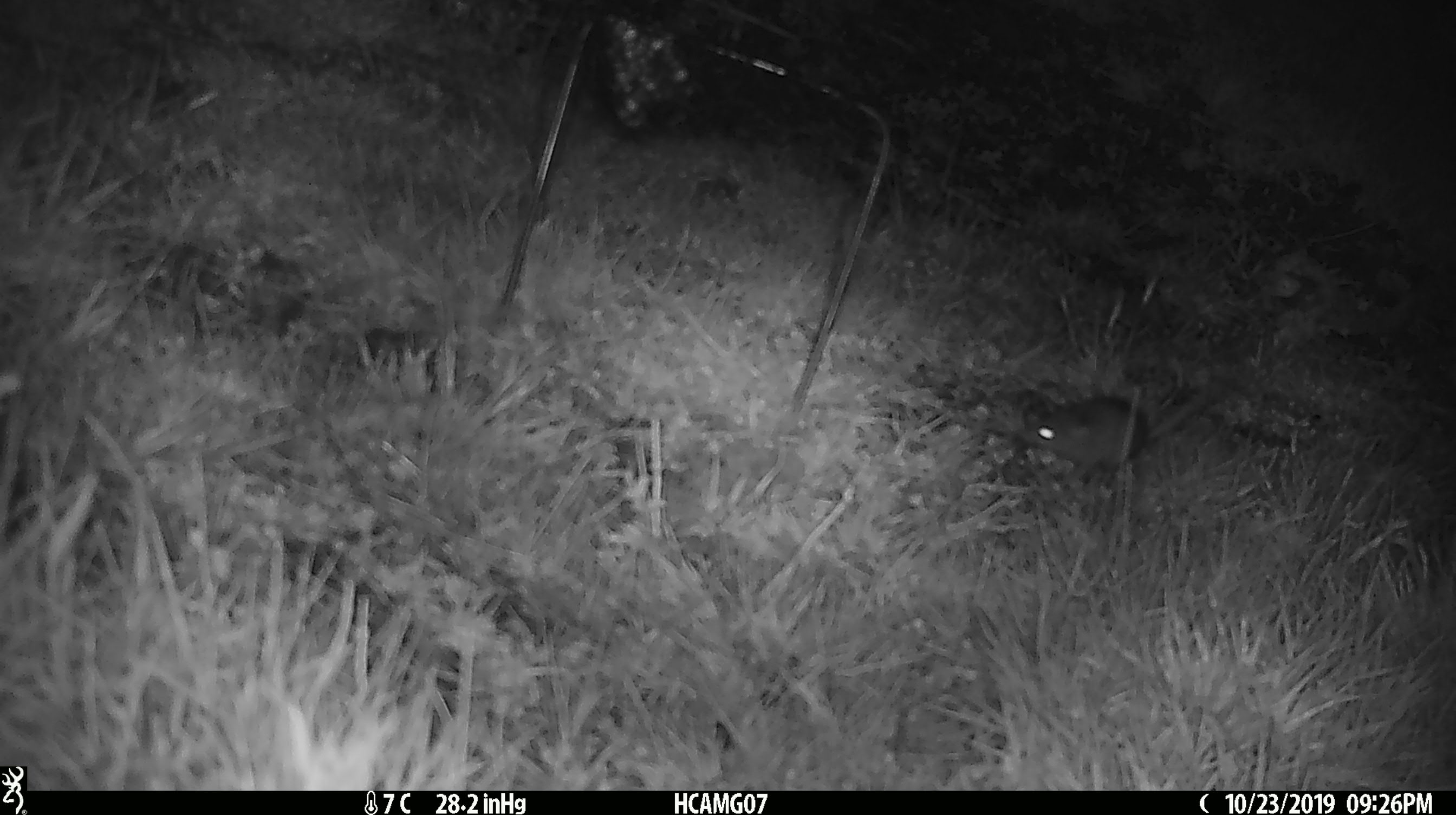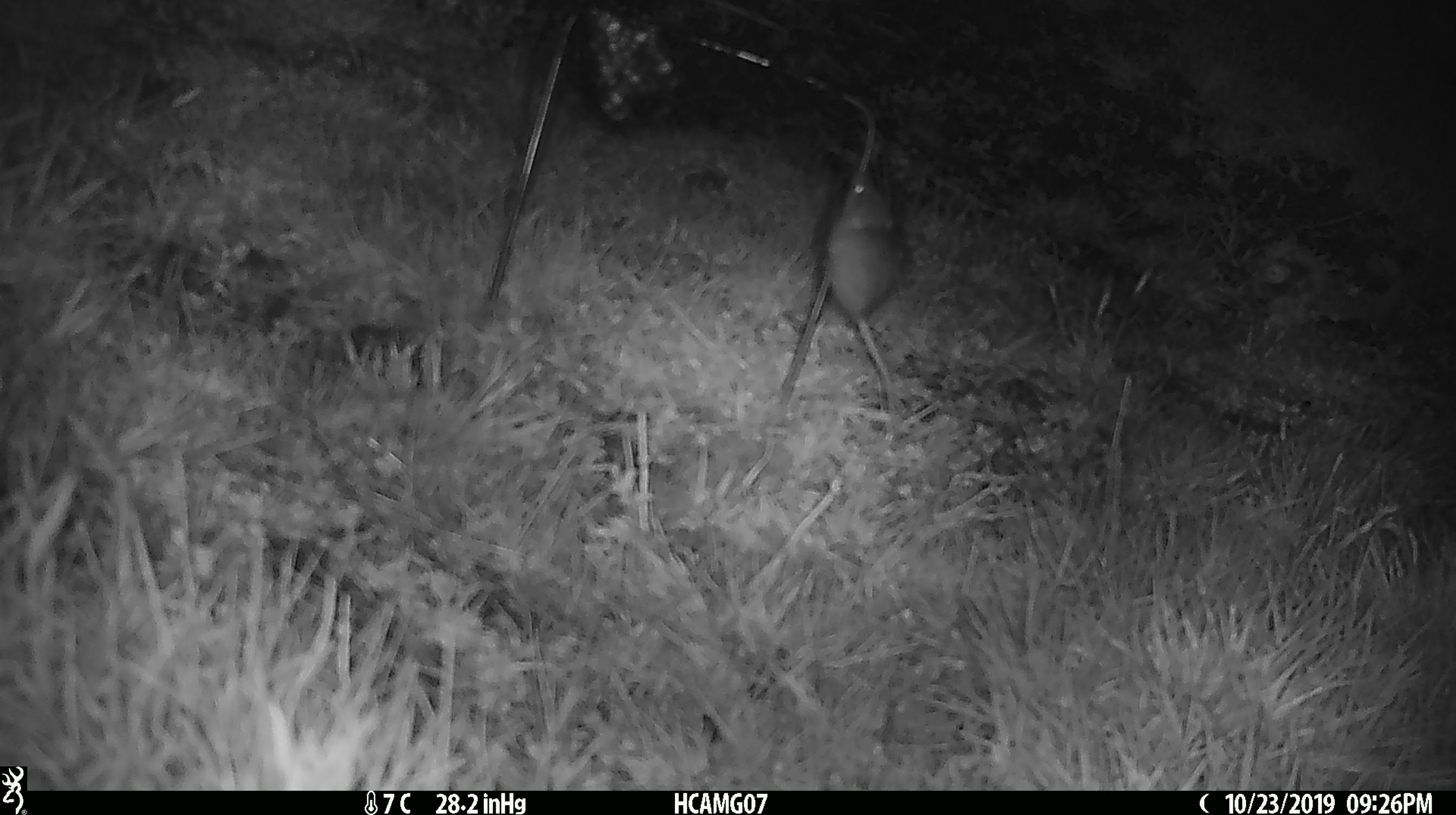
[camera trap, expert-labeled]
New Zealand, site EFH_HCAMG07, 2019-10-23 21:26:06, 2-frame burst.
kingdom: Animalia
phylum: Chordata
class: Mammalia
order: Rodentia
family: Muridae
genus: Mus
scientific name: Mus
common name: mouse